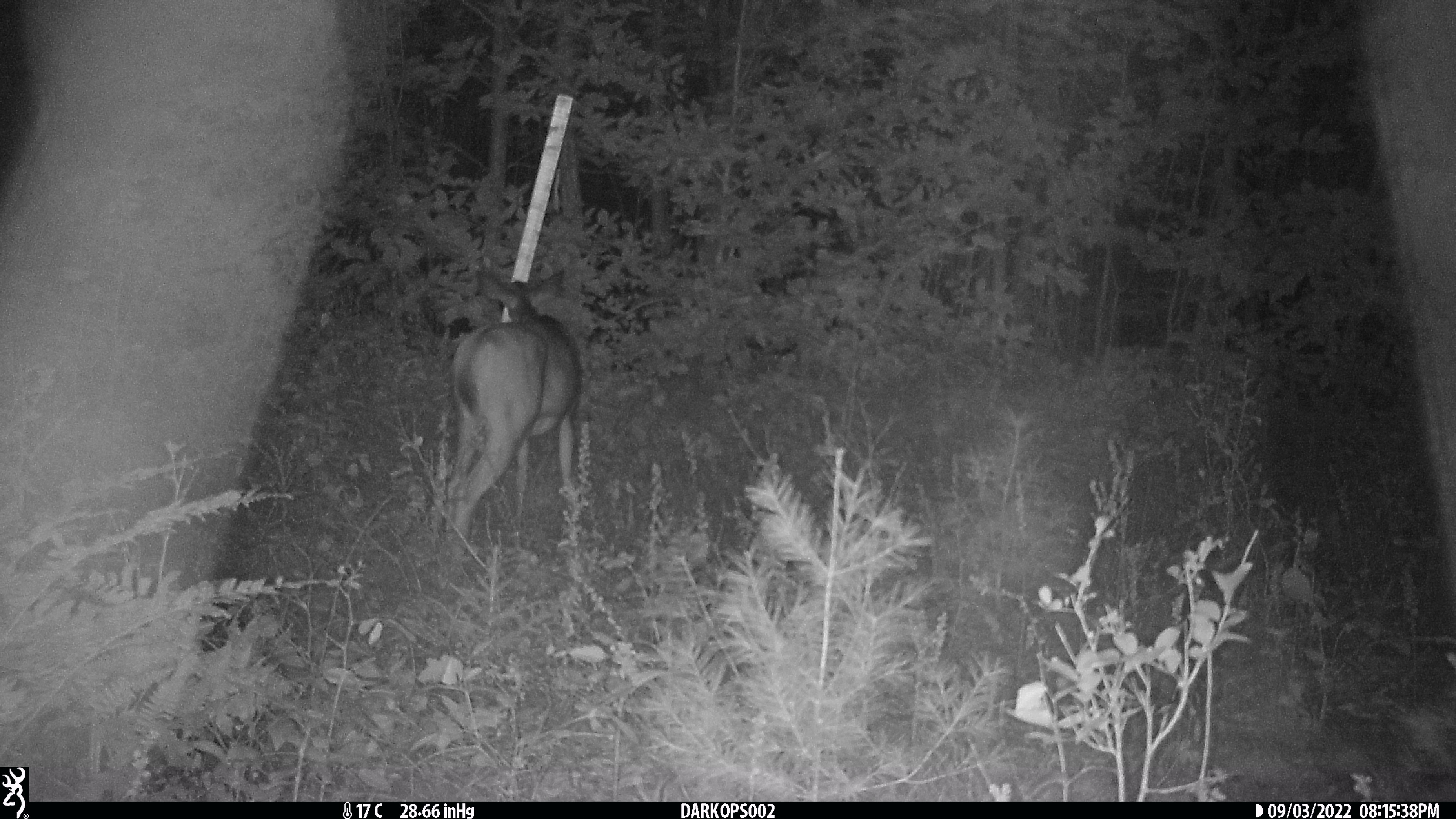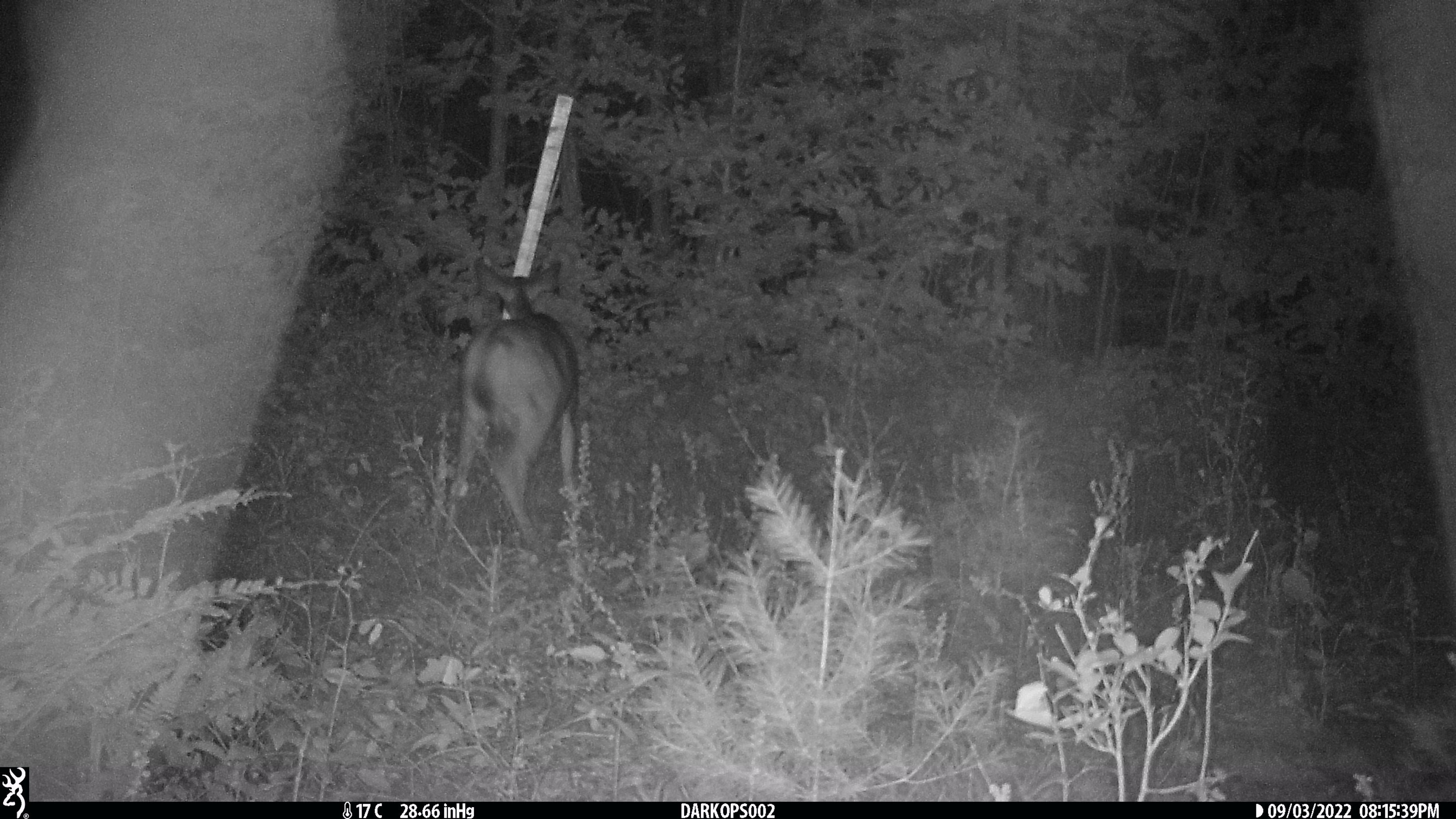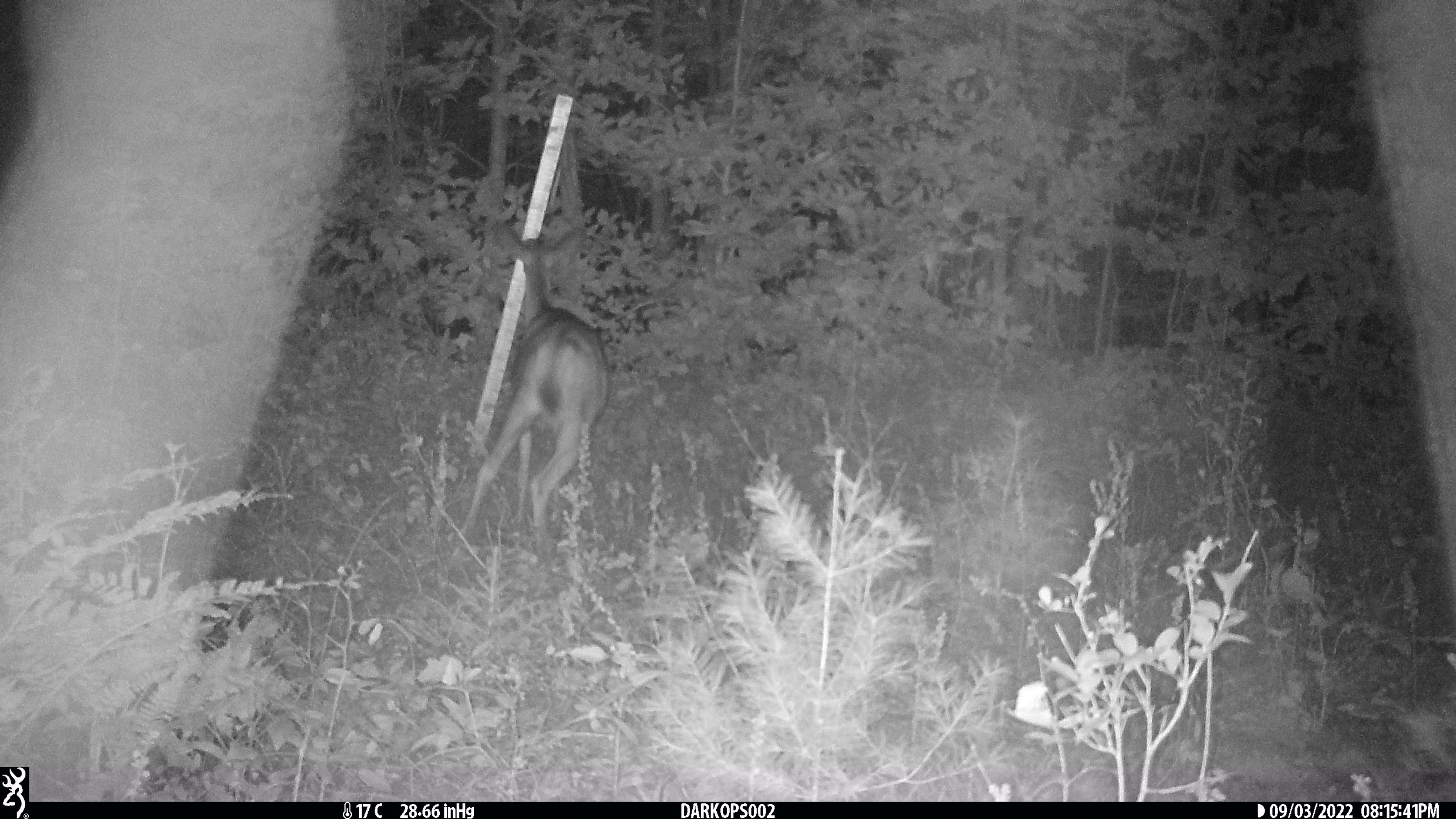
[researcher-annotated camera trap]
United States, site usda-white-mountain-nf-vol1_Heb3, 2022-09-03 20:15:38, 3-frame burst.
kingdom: Animalia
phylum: Chordata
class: Mammalia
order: Artiodactyla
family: Cervidae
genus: Odocoileus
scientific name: Odocoileus virginianus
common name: white-tailed deer